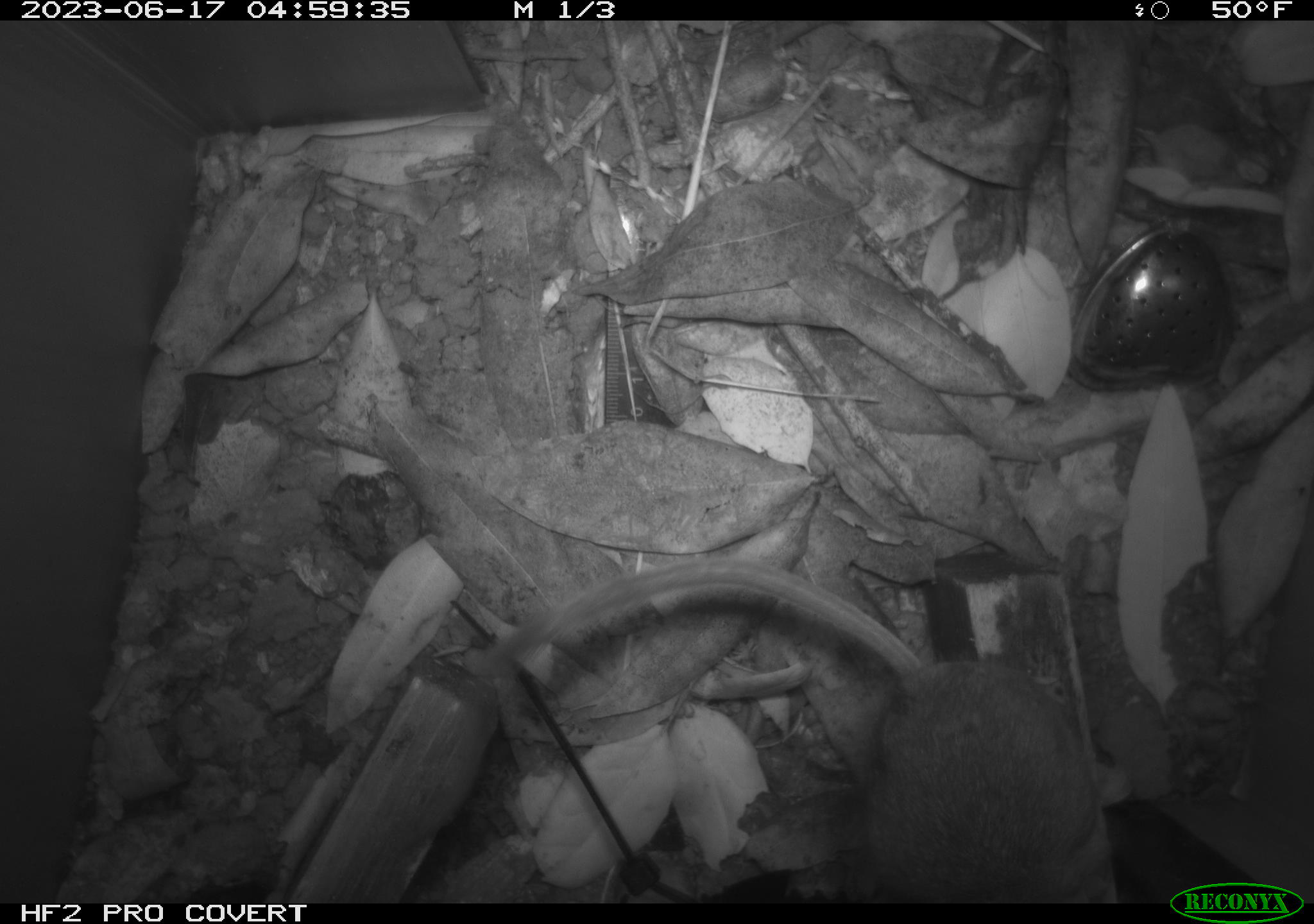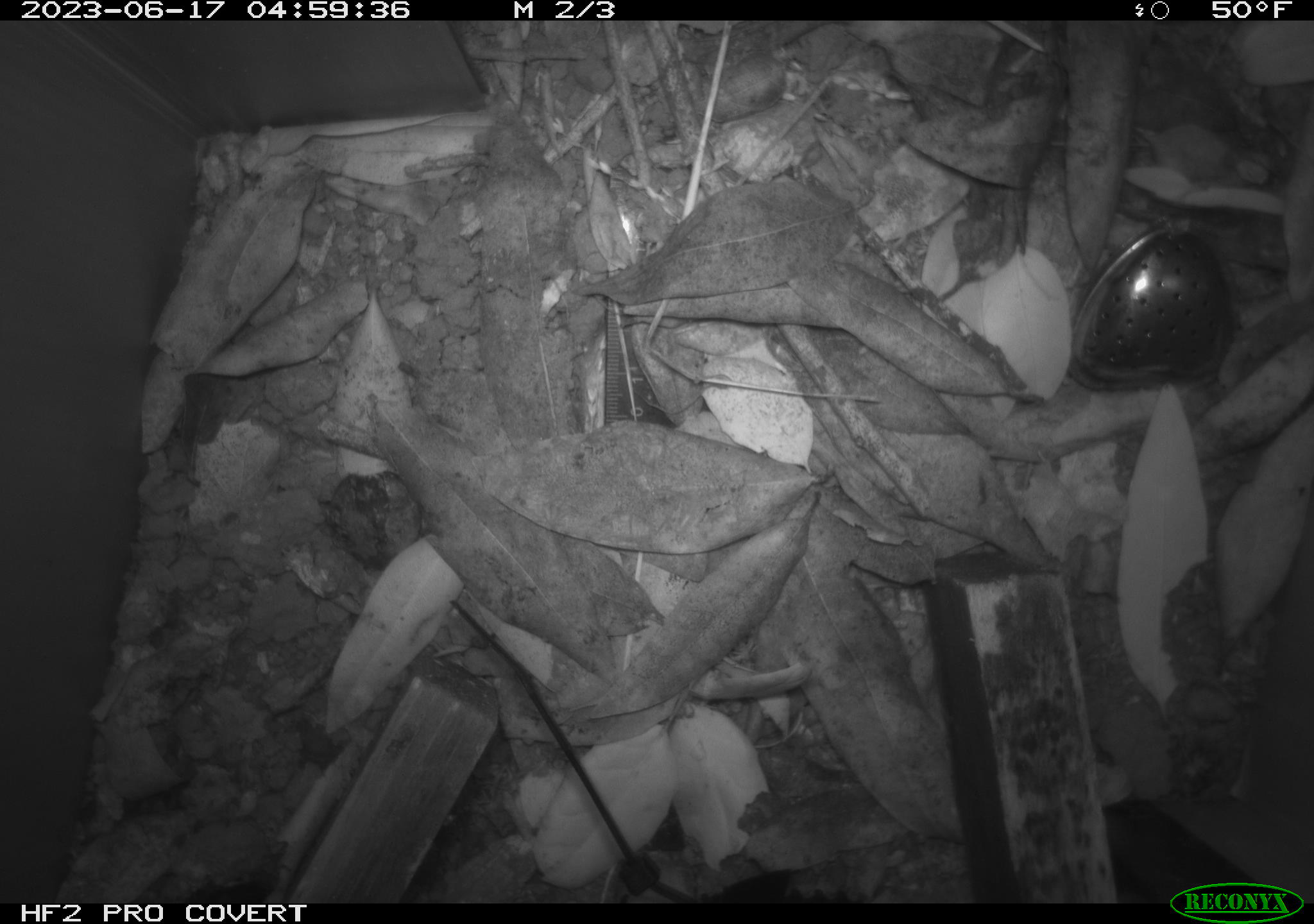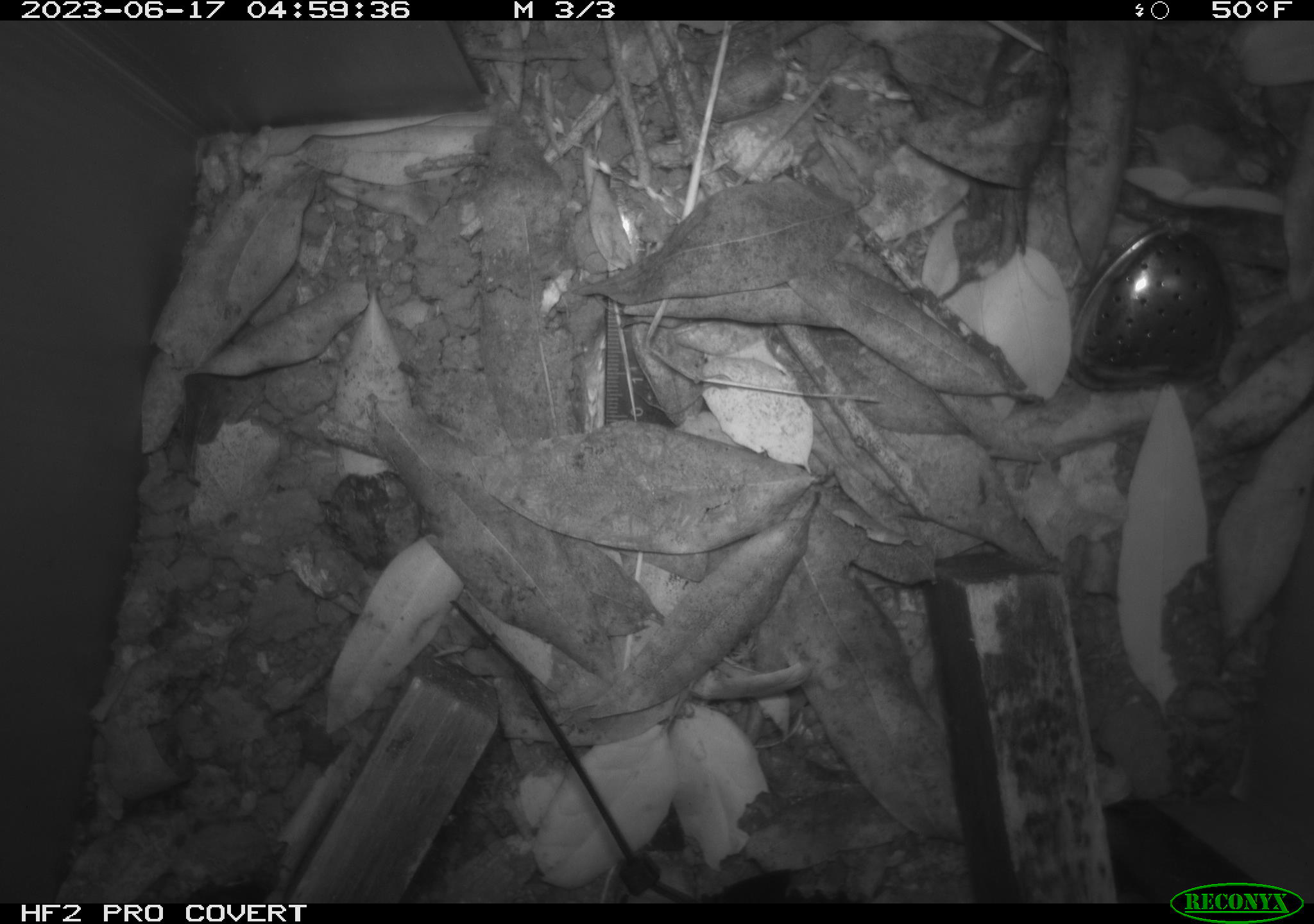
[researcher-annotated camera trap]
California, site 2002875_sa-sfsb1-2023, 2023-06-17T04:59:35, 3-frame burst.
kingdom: Animalia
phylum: Chordata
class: Mammalia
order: Rodentia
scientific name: Rodentia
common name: mouse species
Mouse species (Rodentia).